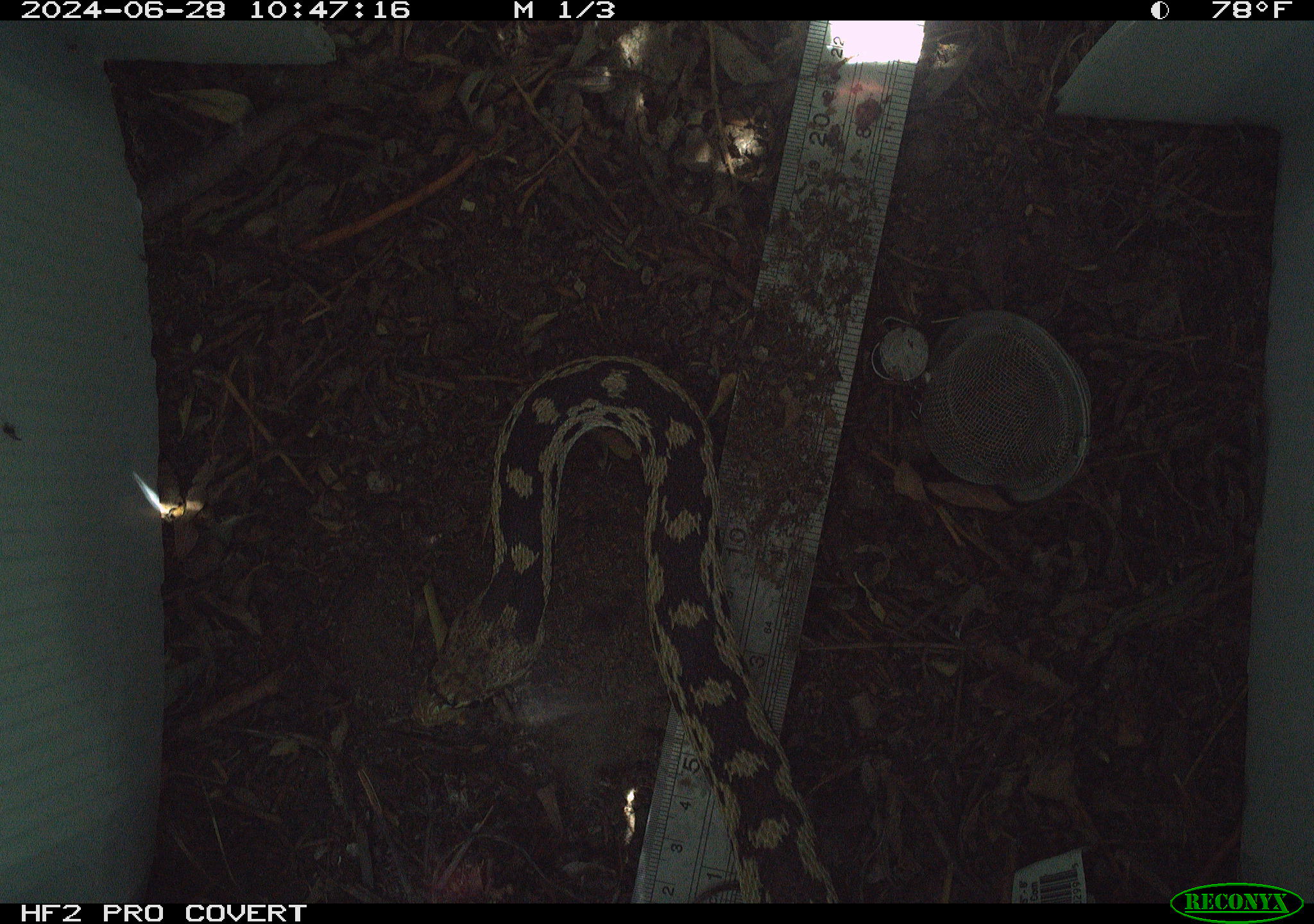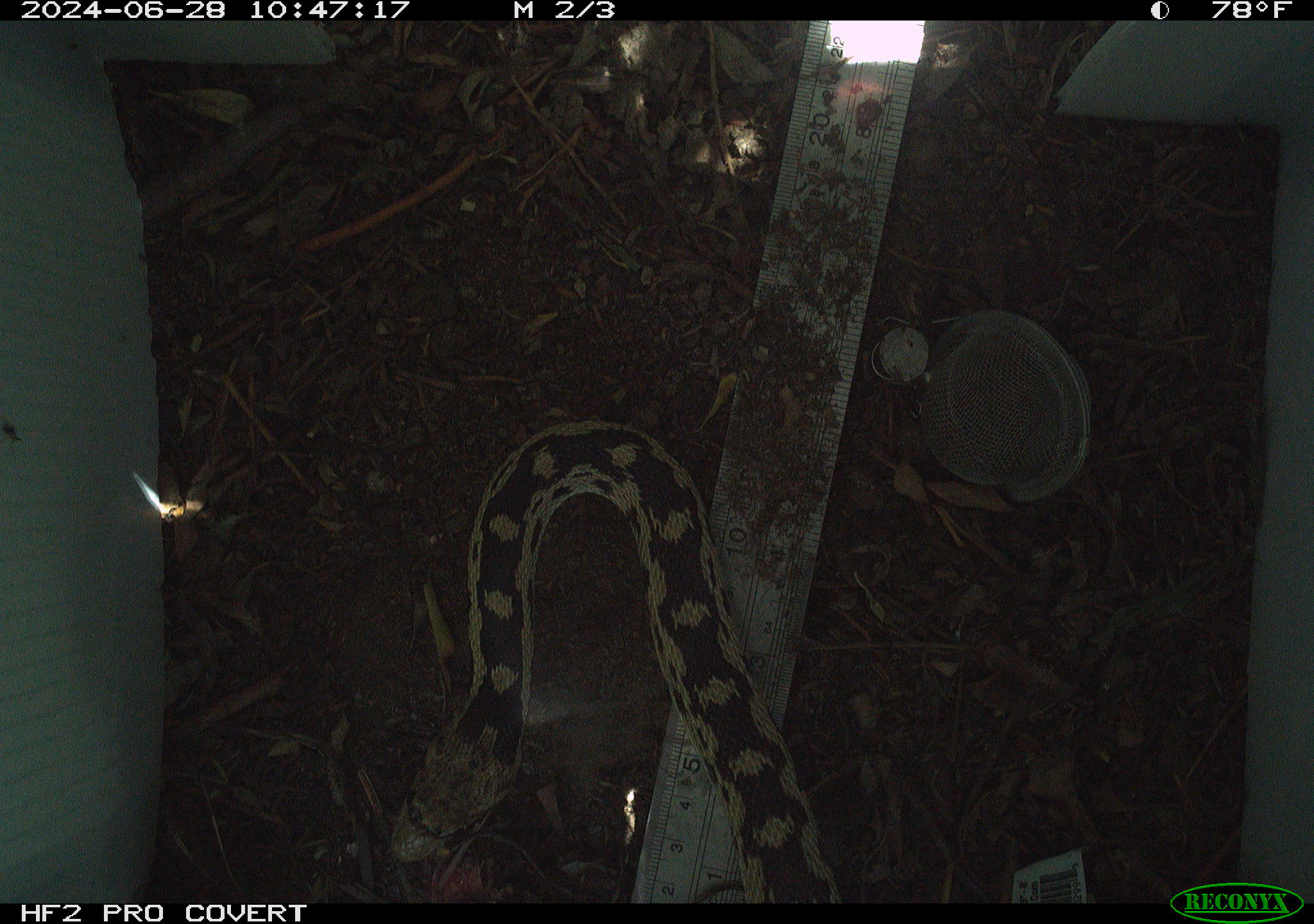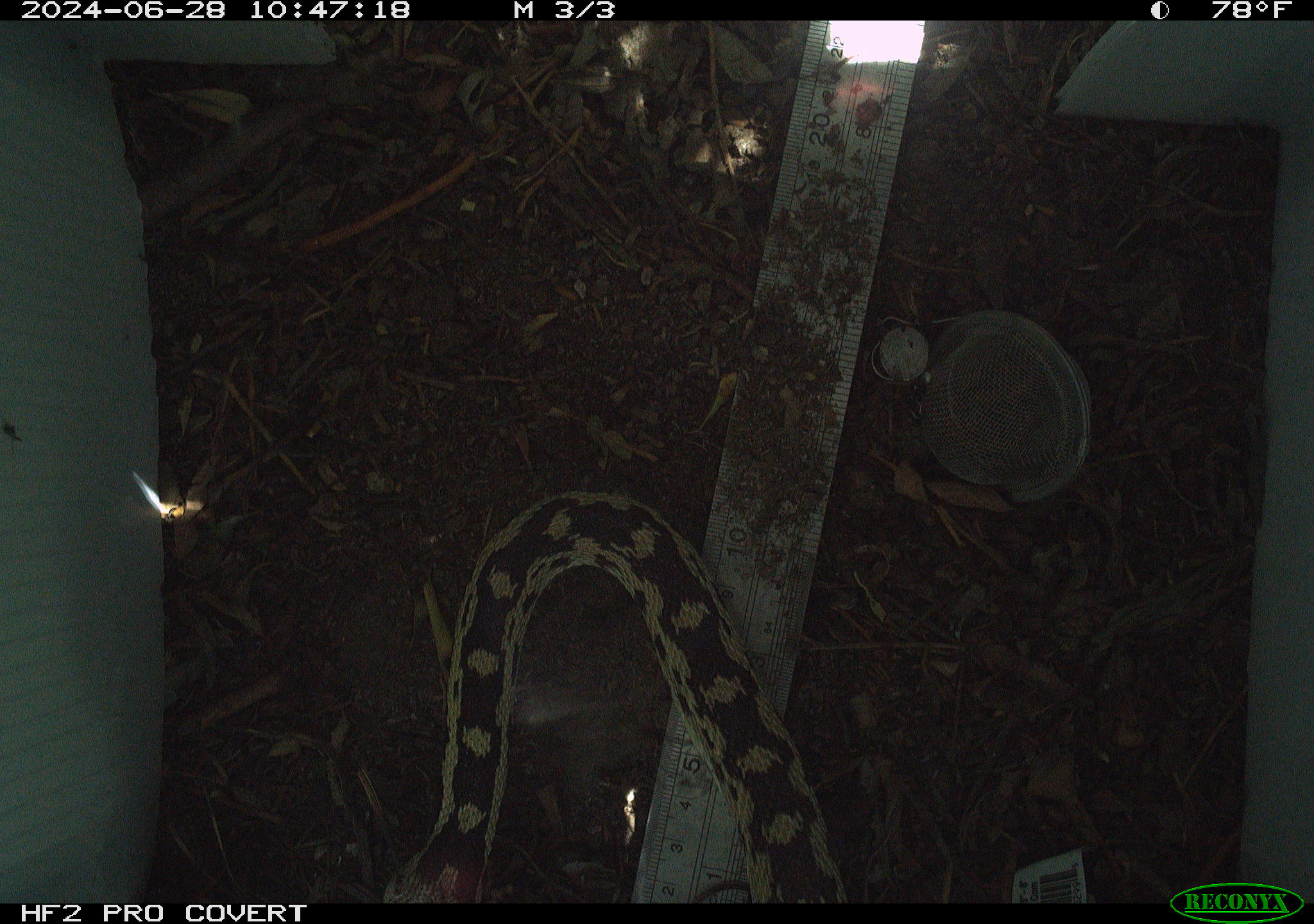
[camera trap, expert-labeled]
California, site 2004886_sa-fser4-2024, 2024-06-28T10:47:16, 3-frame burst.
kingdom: Animalia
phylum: Chordata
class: Reptilia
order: Squamata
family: Colubridae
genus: Pituophis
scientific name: Pituophis catenifer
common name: gophersnake